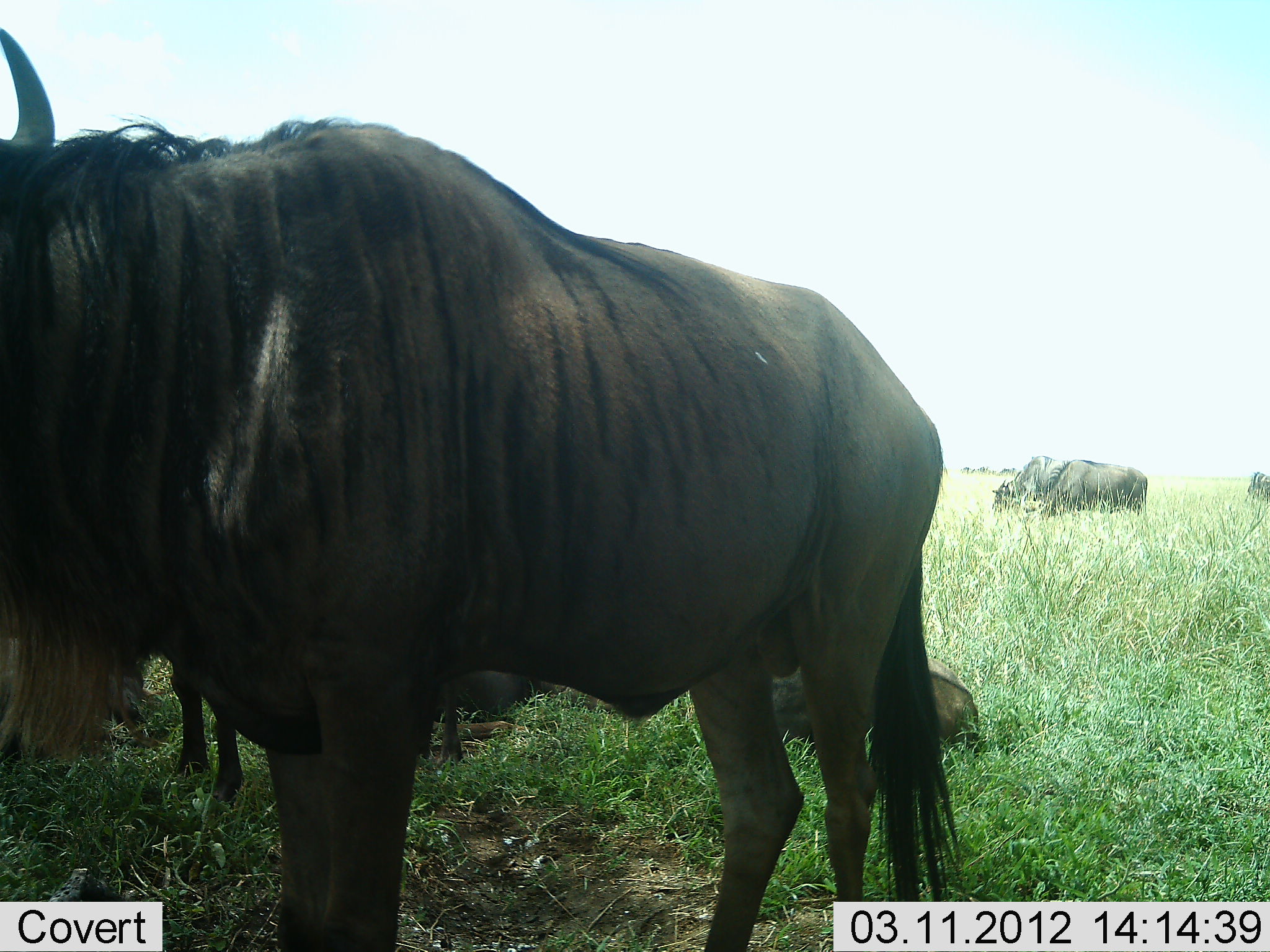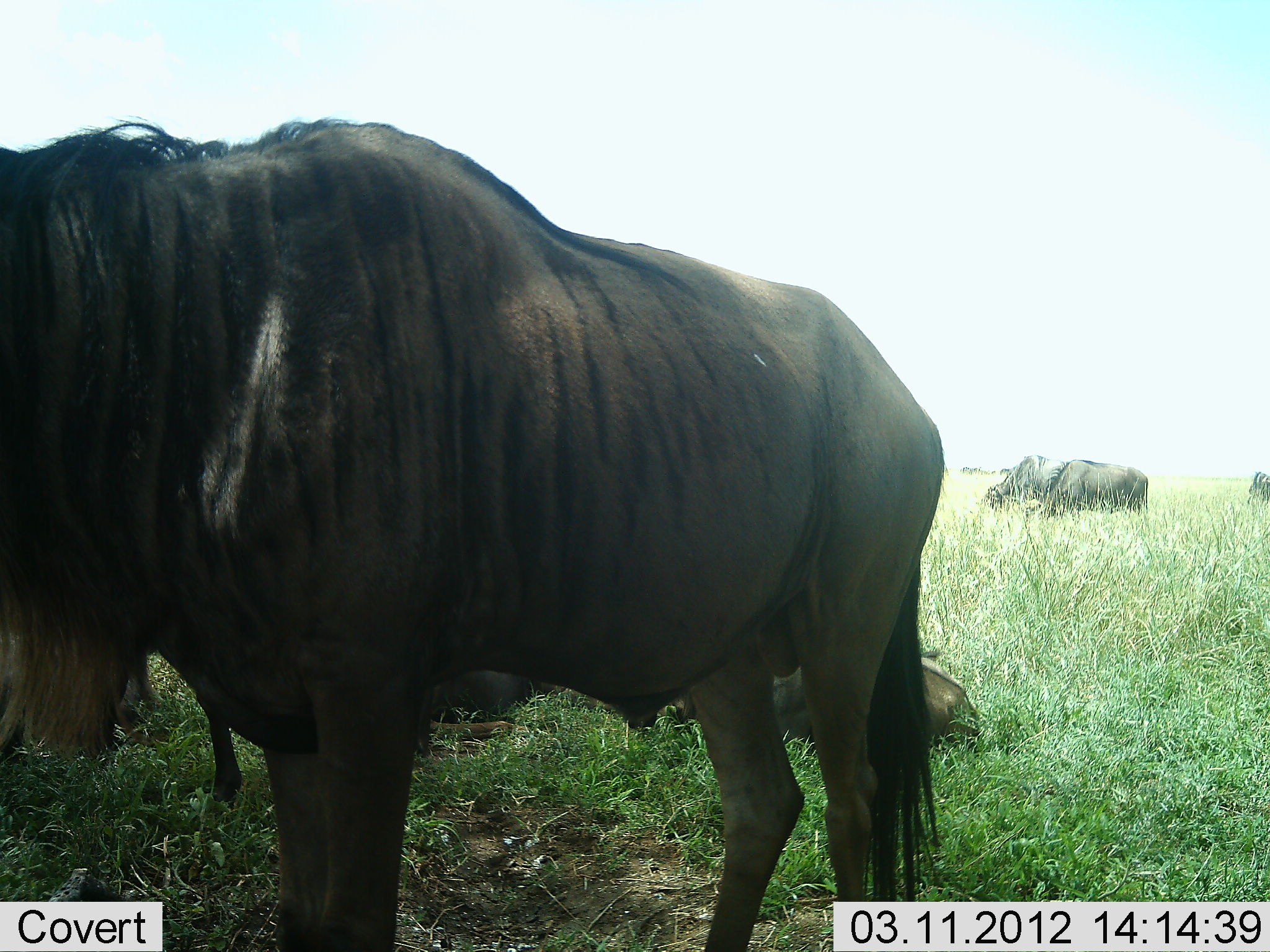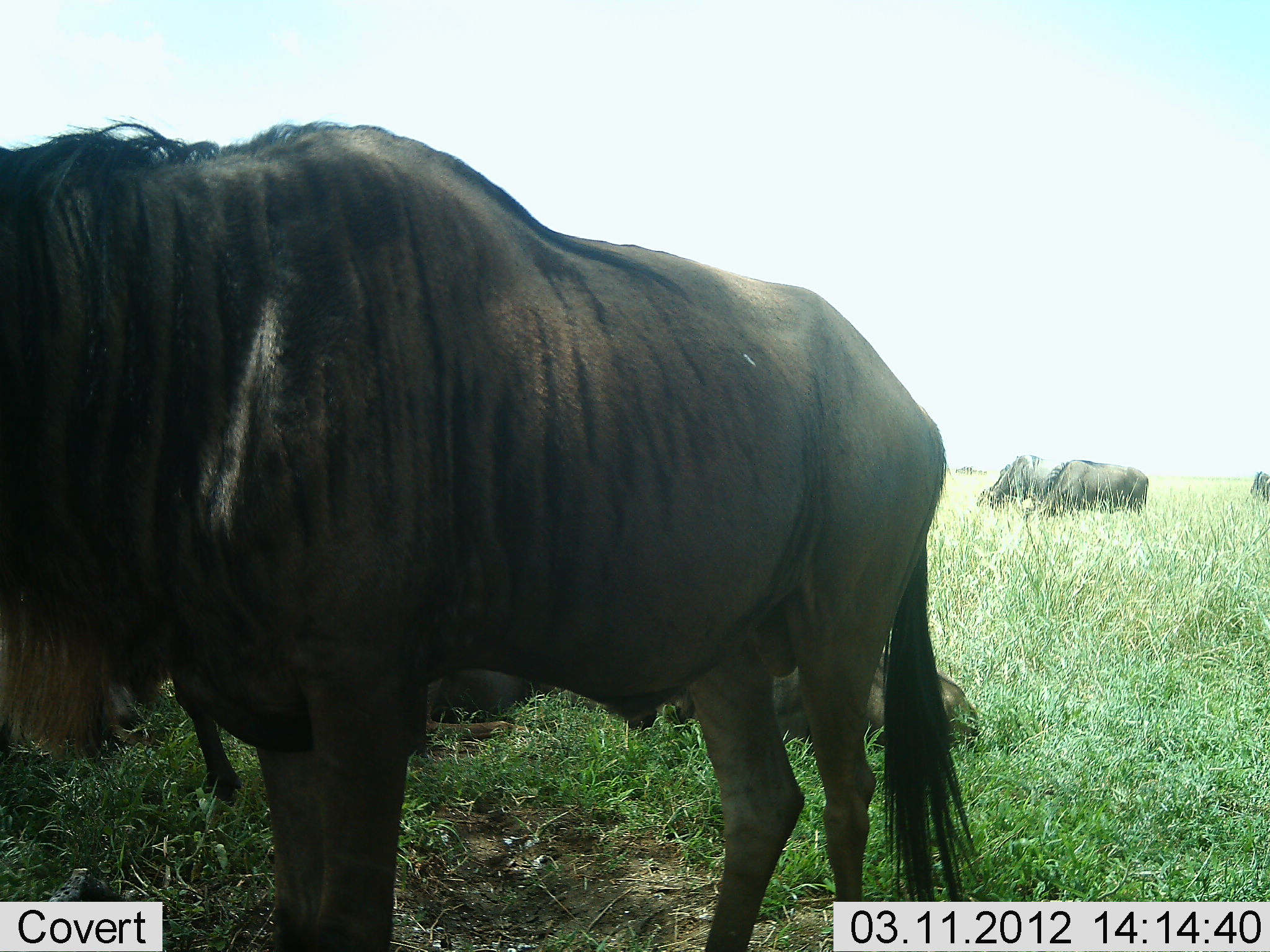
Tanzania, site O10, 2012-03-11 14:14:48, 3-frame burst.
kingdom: Animalia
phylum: Chordata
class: Mammalia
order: Artiodactyla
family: Bovidae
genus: Connochaetes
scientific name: Connochaetes taurinus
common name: blue wildebeest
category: wildebeest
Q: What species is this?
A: Wildebeest (blue wildebeest) (Connochaetes taurinus).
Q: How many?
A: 6.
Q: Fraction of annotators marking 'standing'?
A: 88%.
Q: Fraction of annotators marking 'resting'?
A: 76%.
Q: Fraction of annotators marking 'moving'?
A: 6%.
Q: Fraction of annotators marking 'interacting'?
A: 0%.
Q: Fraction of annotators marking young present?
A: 24%.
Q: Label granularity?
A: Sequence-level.